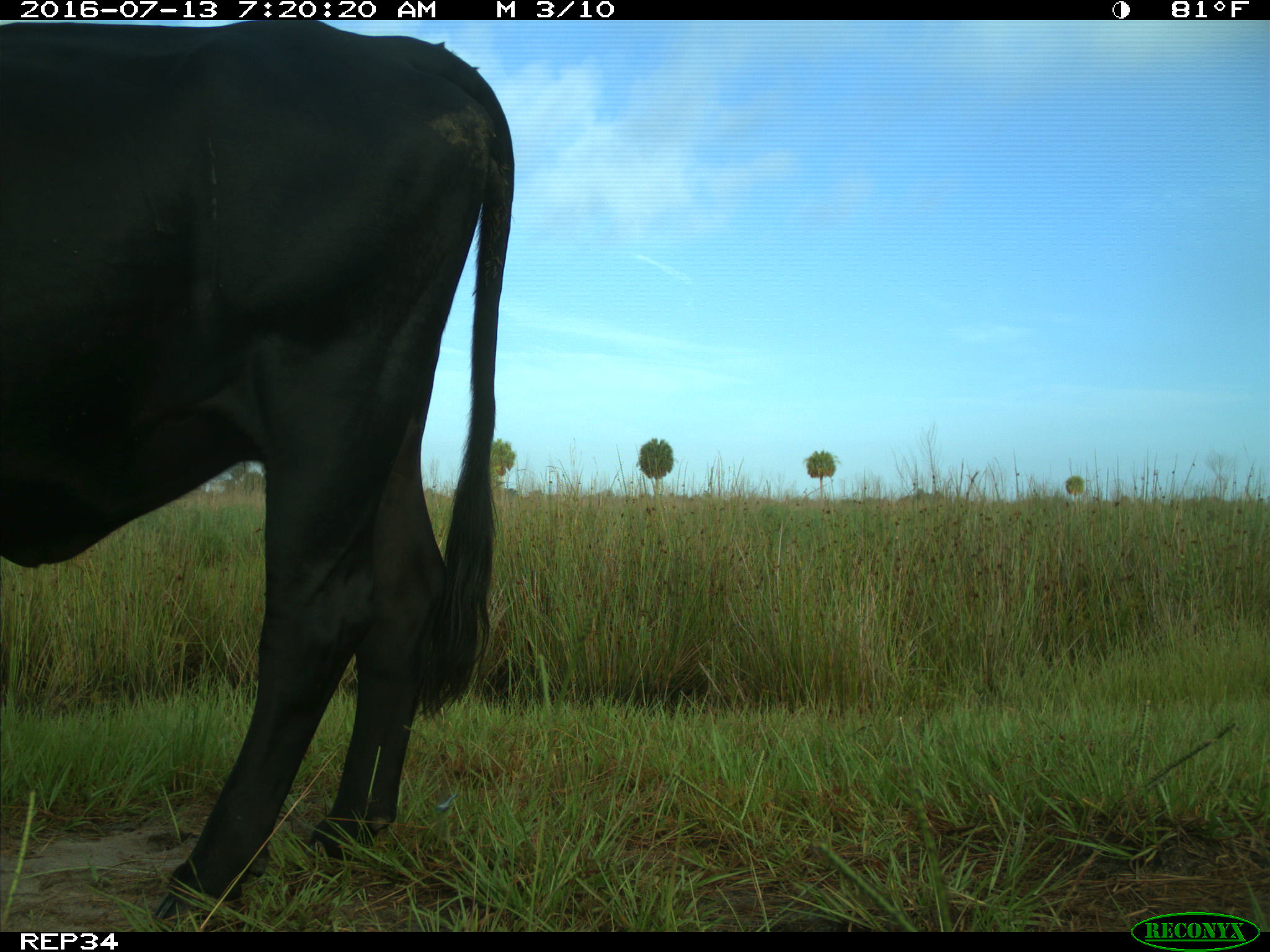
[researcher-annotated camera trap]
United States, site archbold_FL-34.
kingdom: Animalia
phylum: Chordata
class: Mammalia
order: Artiodactyla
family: Bovidae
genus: Bos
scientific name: Bos taurus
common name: domestic cow